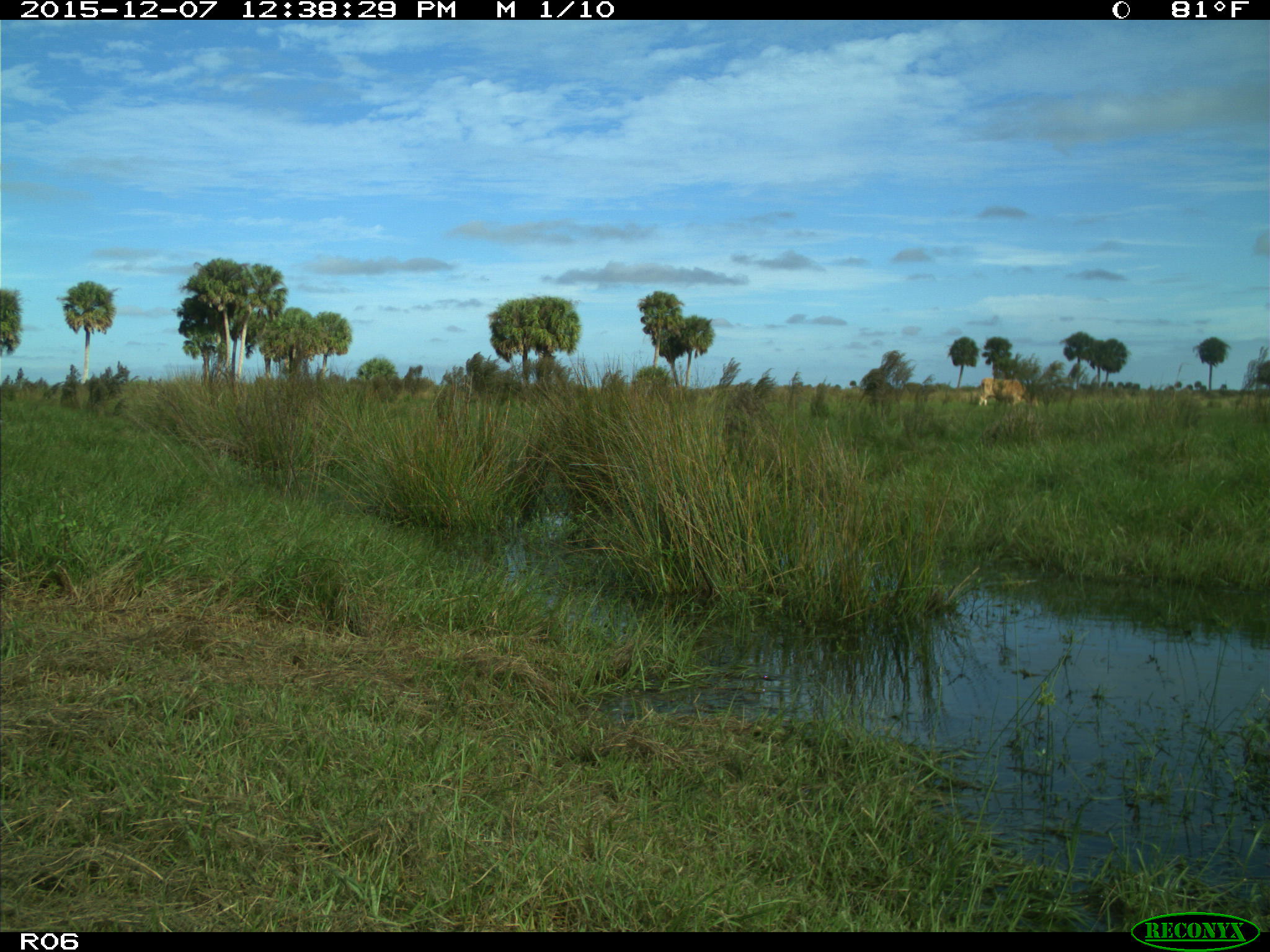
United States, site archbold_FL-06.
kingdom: Animalia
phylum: Chordata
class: Mammalia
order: Artiodactyla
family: Bovidae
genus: Bos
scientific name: Bos taurus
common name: domestic cow